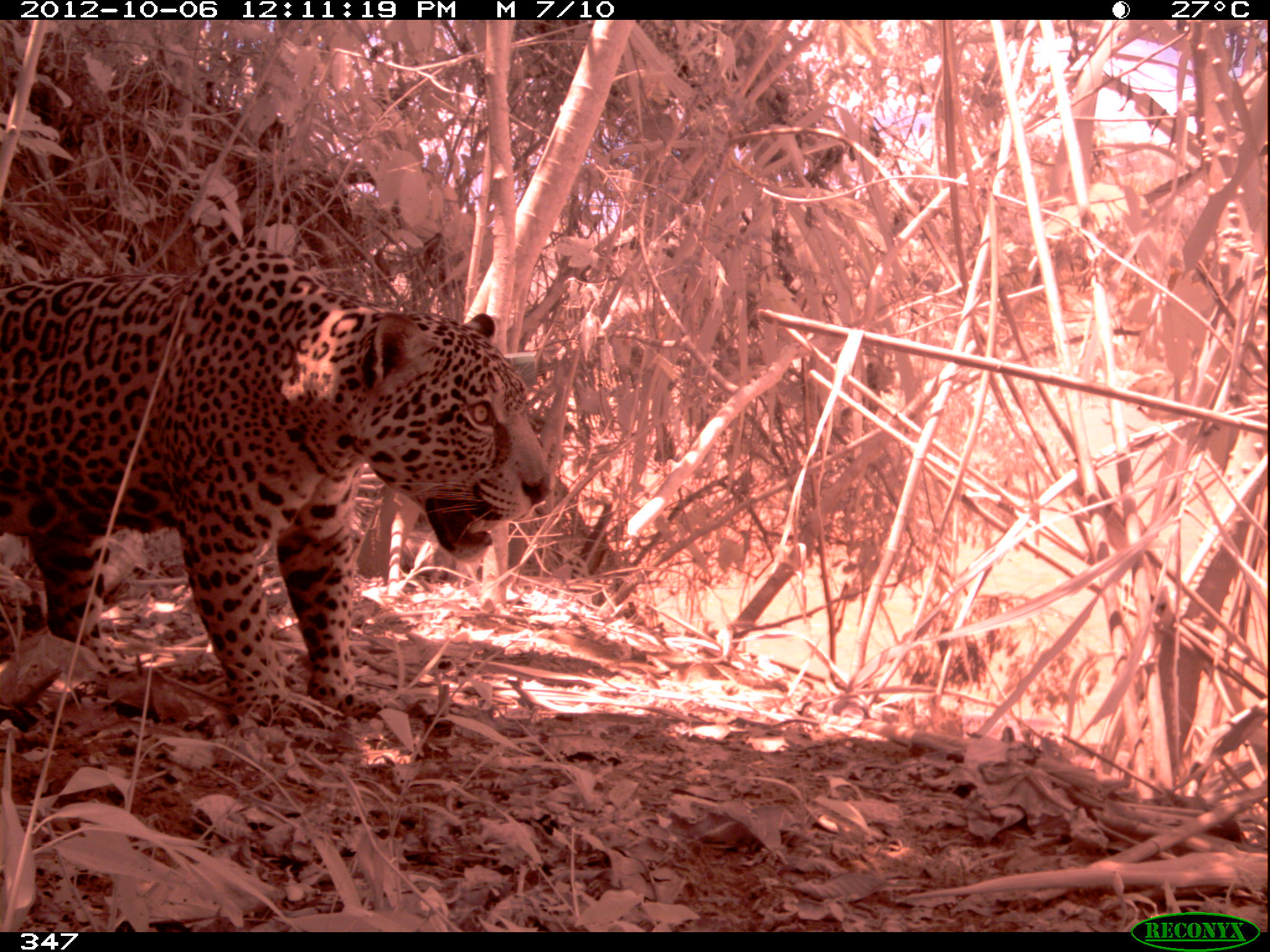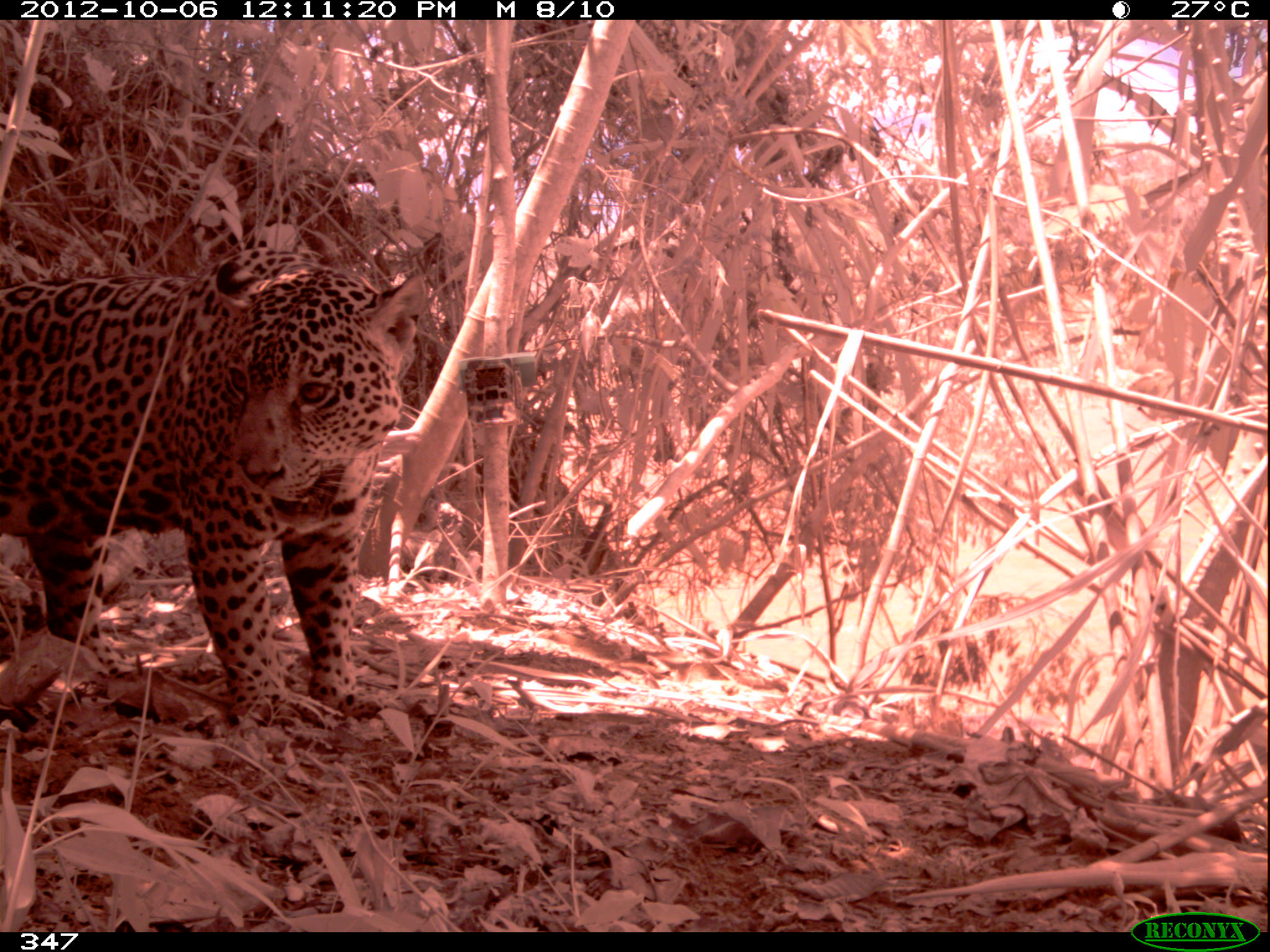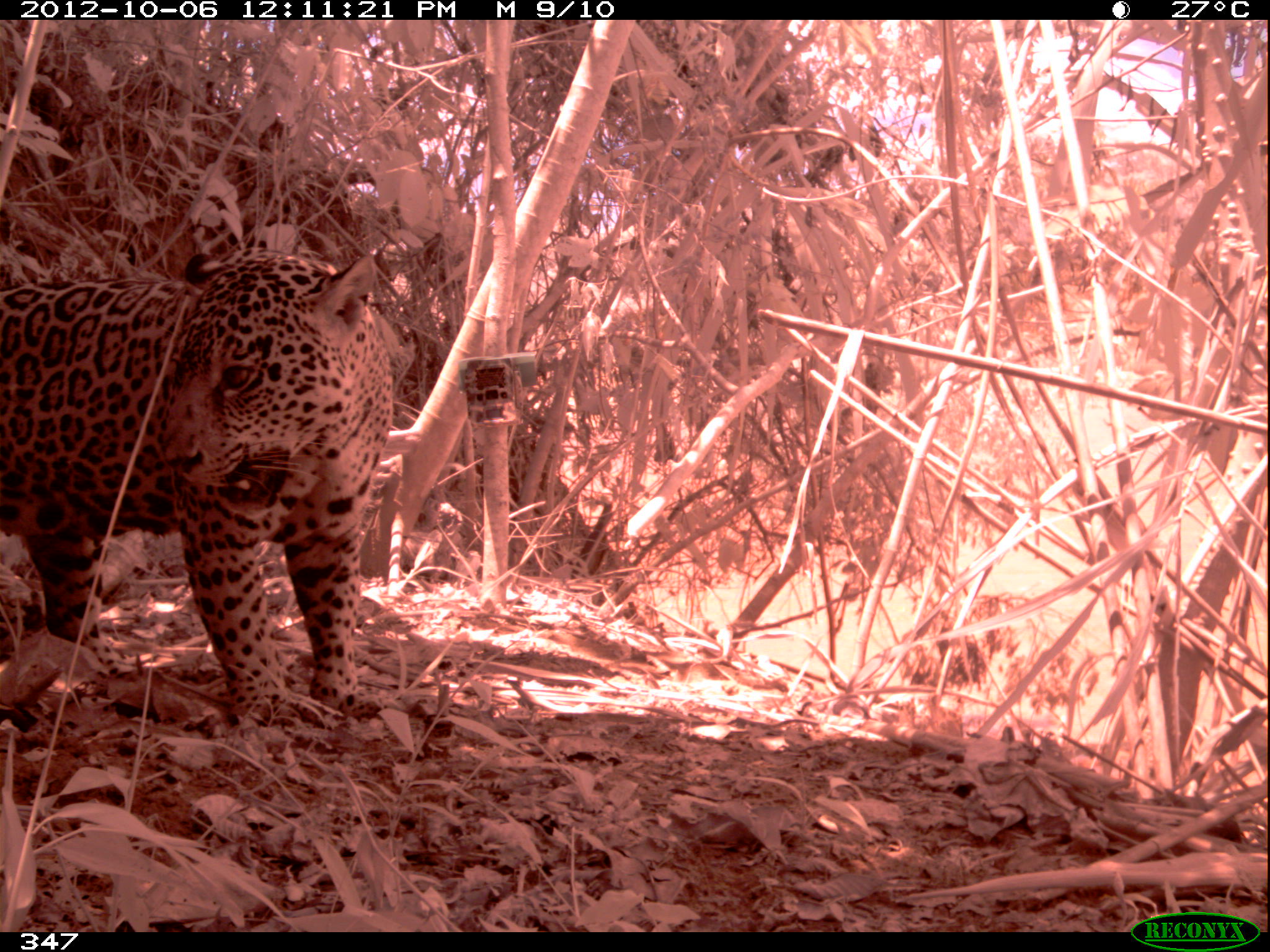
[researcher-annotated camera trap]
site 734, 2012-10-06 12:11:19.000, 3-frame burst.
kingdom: Animalia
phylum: Chordata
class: Mammalia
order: Carnivora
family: Felidae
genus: Panthera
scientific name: Panthera onca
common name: jaguar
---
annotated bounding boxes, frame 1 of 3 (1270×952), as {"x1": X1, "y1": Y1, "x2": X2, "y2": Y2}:
panthera onca: {"x1": 1, "y1": 243, "x2": 554, "y2": 722}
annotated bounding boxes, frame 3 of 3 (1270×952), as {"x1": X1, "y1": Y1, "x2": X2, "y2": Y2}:
panthera onca: {"x1": 0, "y1": 243, "x2": 394, "y2": 710}